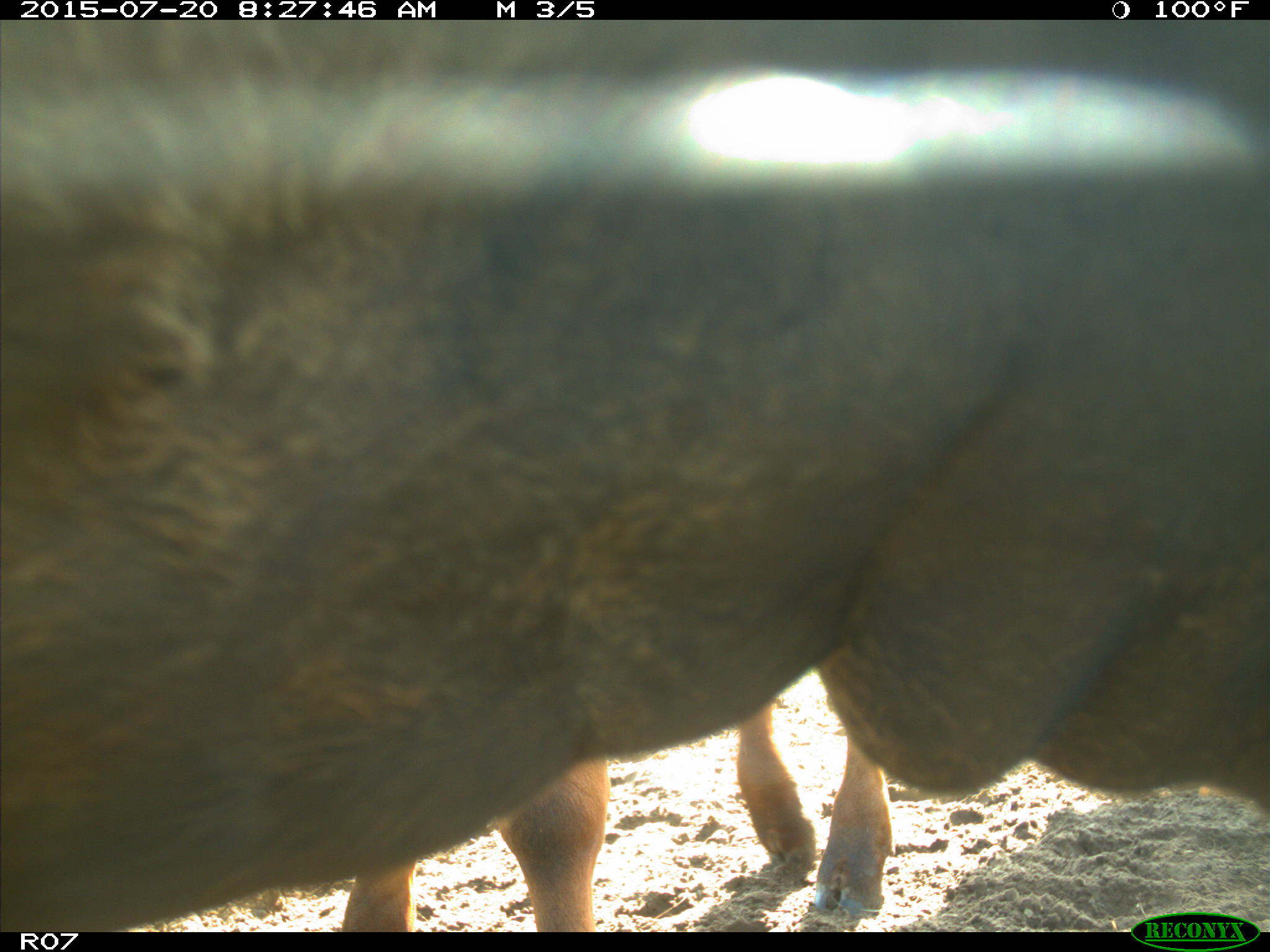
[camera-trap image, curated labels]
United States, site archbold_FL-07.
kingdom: Animalia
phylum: Chordata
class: Mammalia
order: Artiodactyla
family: Bovidae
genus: Bos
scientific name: Bos taurus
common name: domestic cow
Bos taurus (domestic cow).